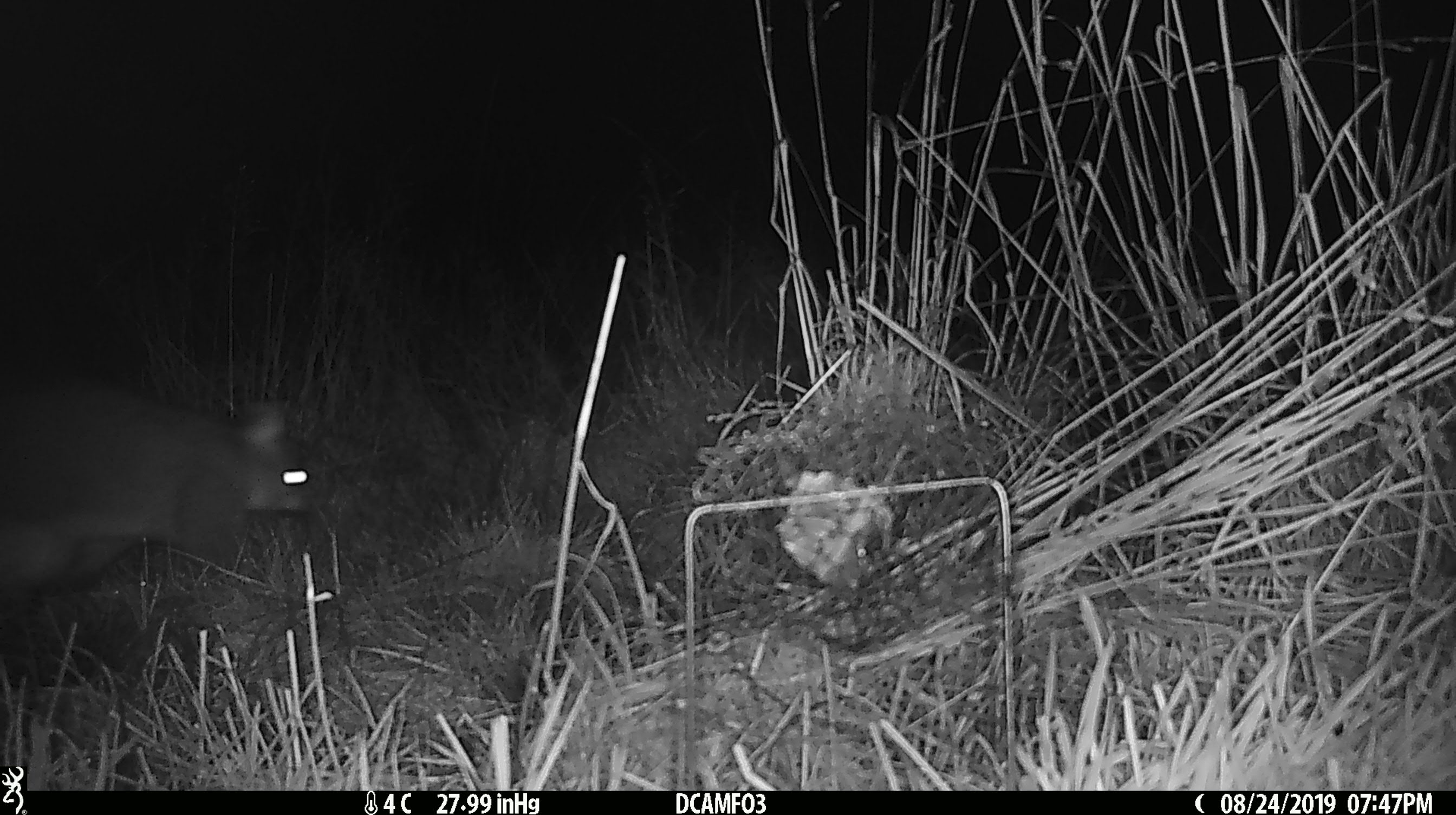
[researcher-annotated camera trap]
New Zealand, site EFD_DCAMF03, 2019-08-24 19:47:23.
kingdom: Animalia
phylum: Chordata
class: Mammalia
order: Diprotodontia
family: Phalangeridae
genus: Trichosurus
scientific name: Trichosurus vulpecula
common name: common brushtail possum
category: possum